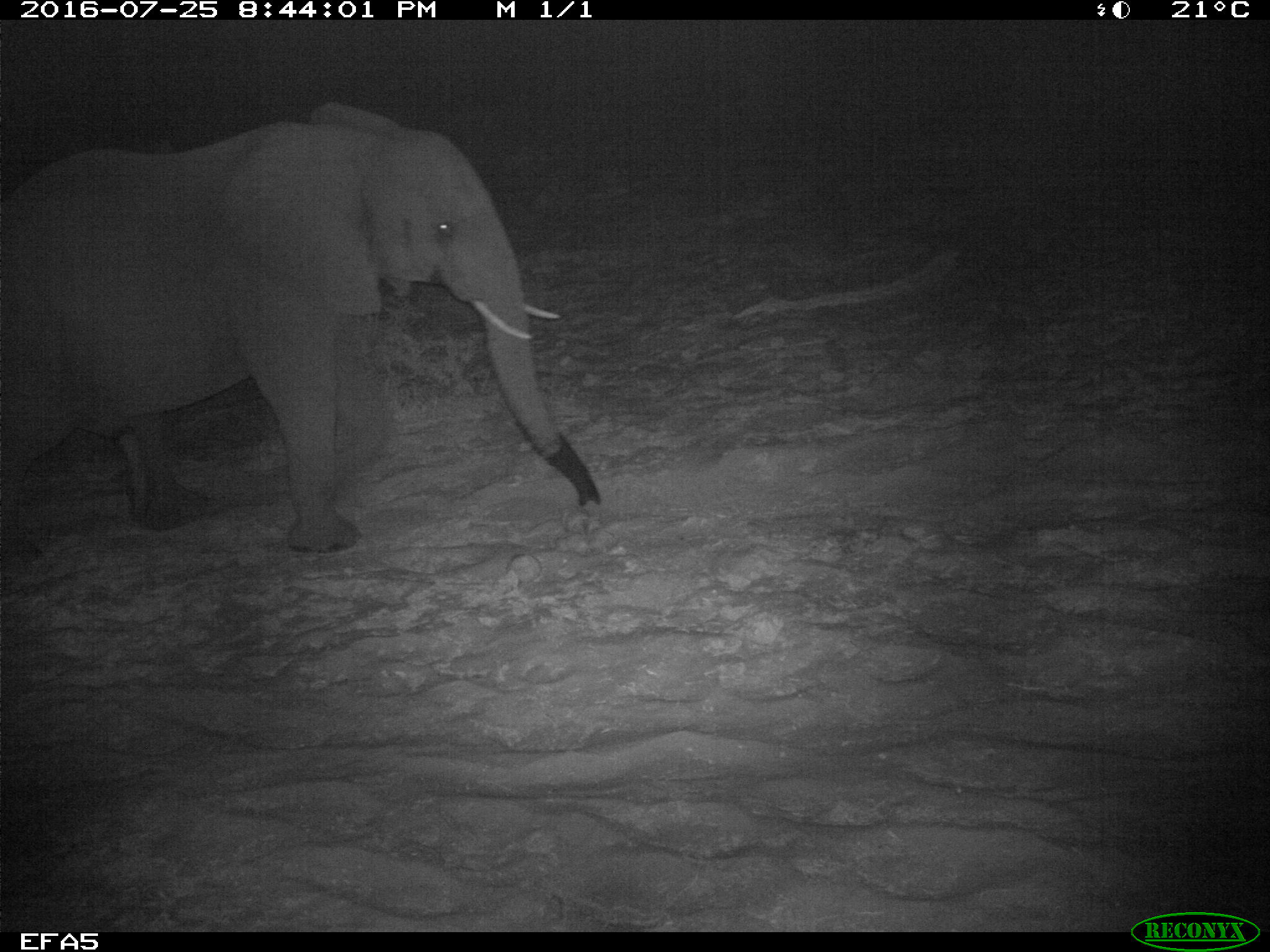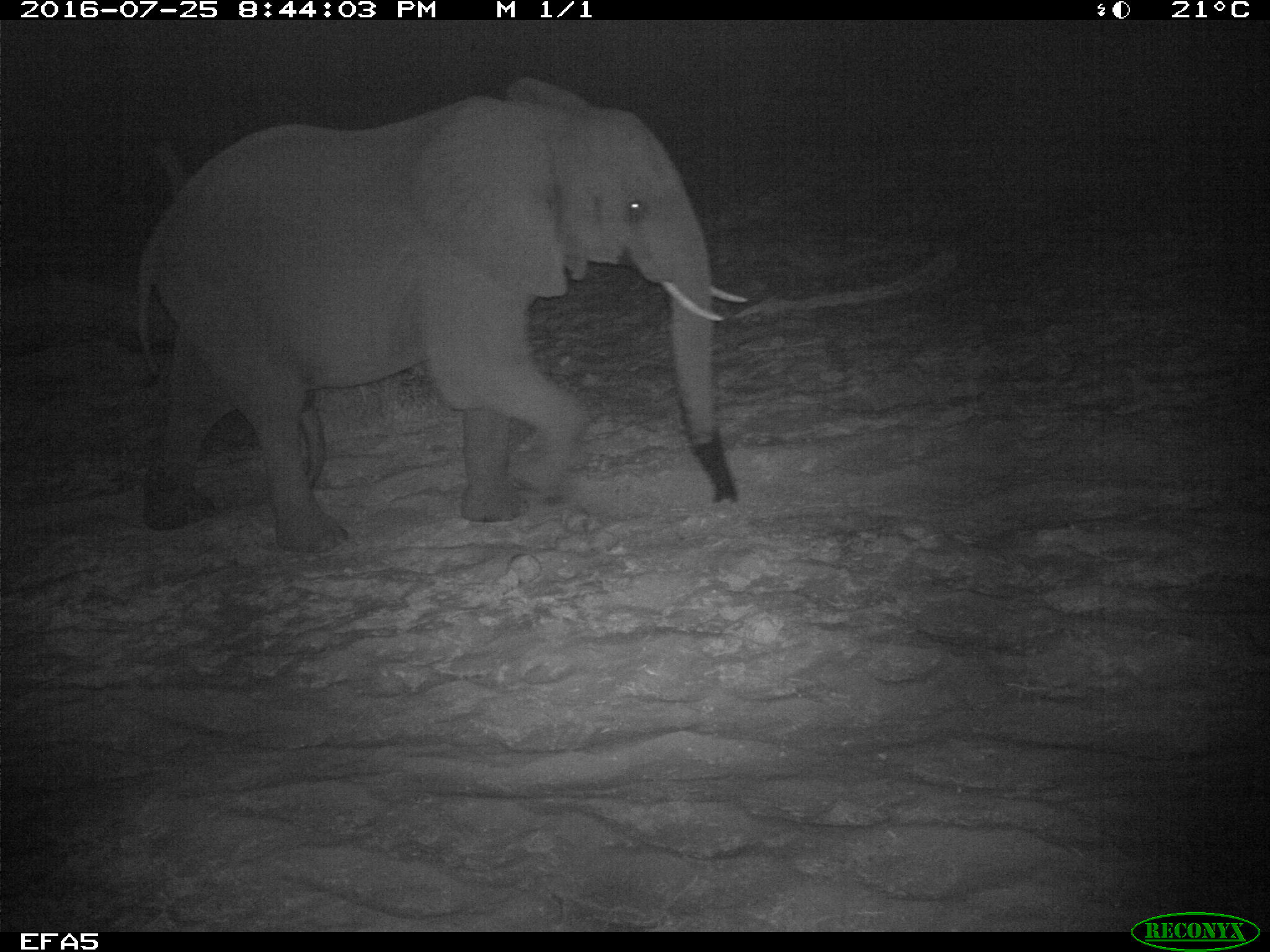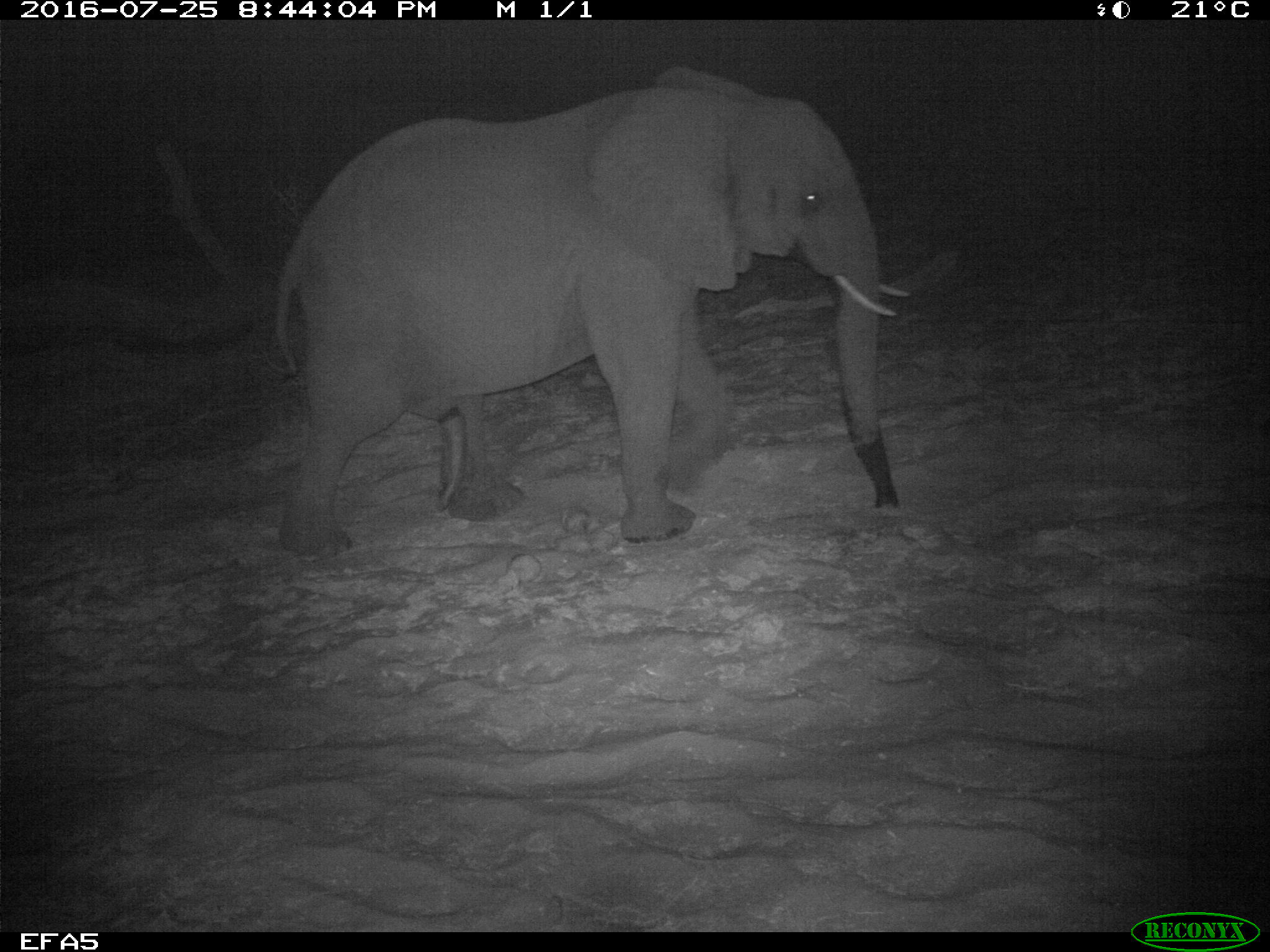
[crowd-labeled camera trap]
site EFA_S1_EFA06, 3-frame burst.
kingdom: Animalia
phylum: Chordata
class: Mammalia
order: Proboscidea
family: Elephantidae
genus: Loxodonta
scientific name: Loxodonta africana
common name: african bush elephant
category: elephant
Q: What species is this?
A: Elephant (african bush elephant) (Loxodonta africana).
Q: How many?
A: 1.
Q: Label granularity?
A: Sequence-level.